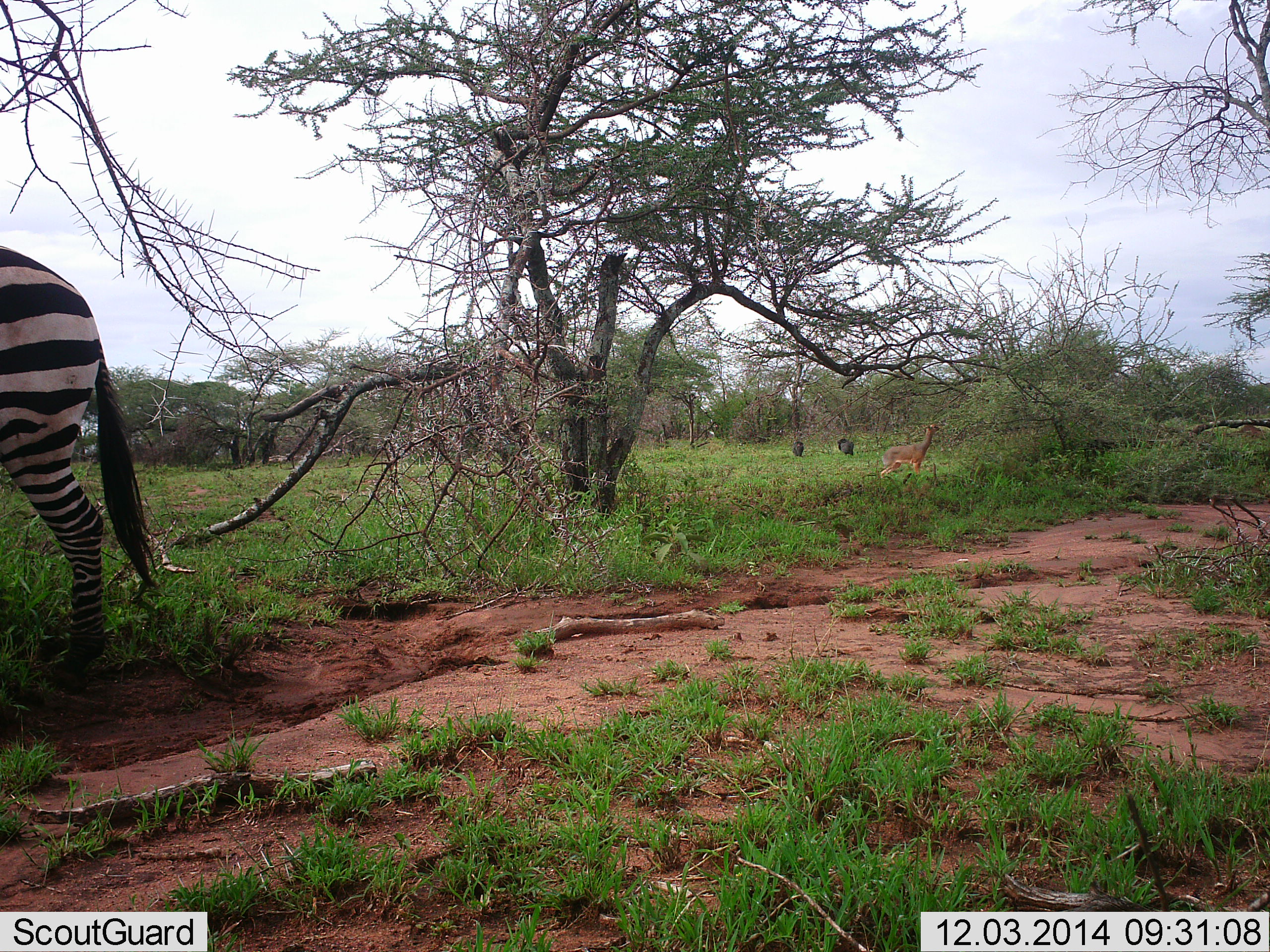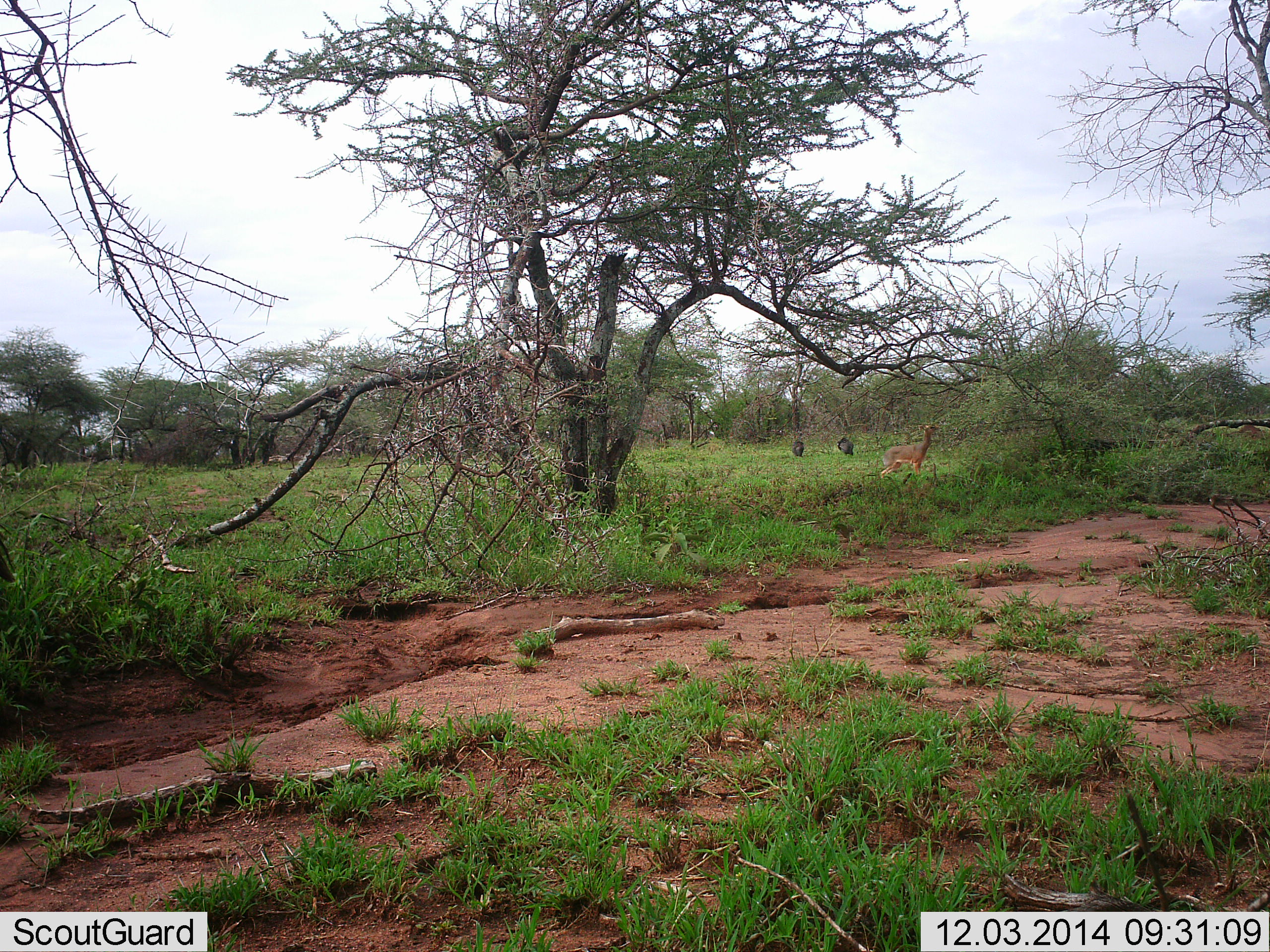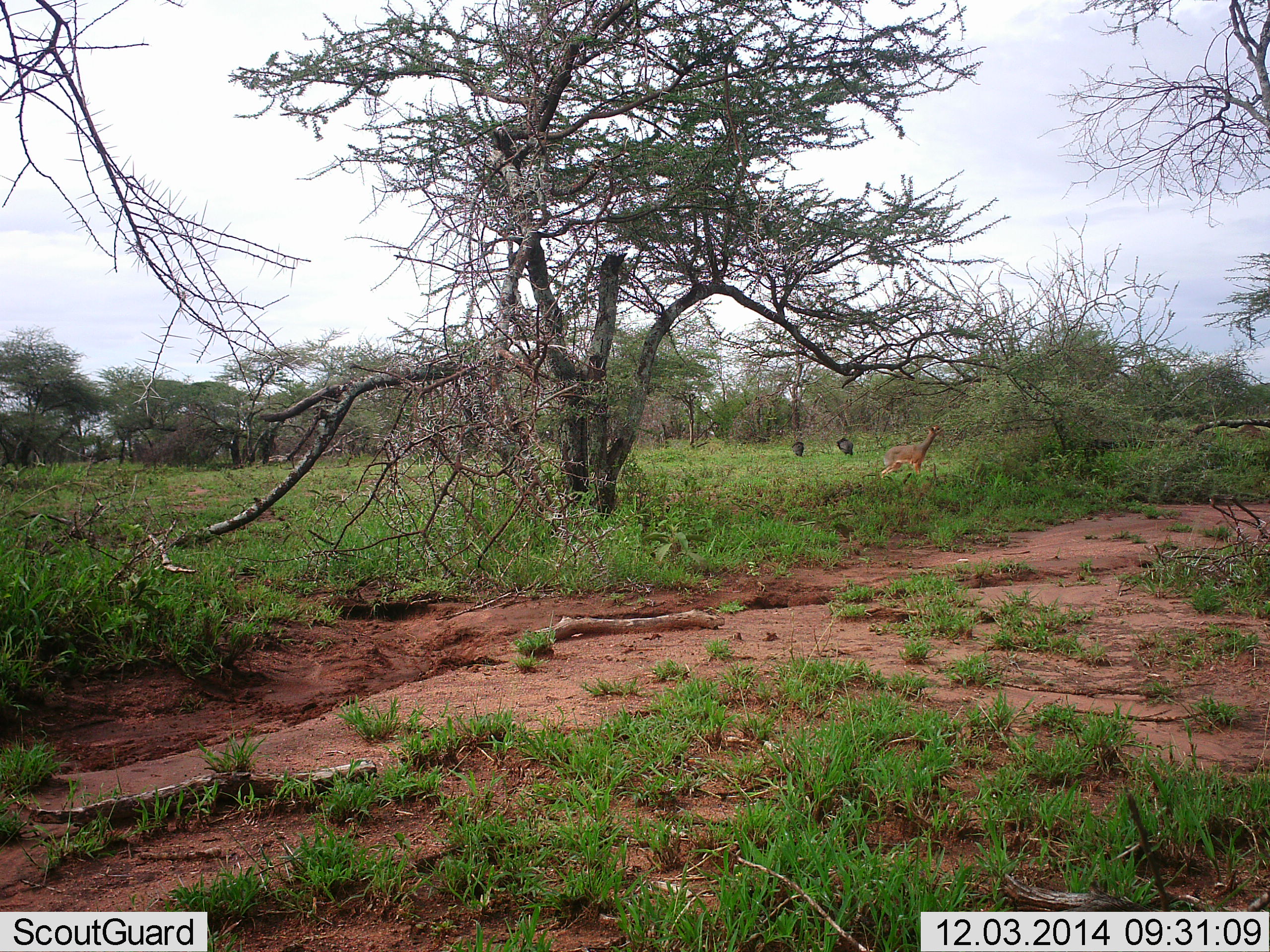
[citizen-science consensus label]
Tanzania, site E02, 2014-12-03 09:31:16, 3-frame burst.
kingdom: Animalia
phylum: Chordata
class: Mammalia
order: Artiodactyla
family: Bovidae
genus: Madoqua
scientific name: Madoqua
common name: dikdik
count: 1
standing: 67%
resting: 0%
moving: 0%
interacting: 0%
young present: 0%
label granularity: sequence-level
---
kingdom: Animalia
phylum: Chordata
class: Mammalia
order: Perissodactyla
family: Equidae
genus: Equus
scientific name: Equus quagga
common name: plains zebra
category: zebra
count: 1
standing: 0%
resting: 0%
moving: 100%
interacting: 0%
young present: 0%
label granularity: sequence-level